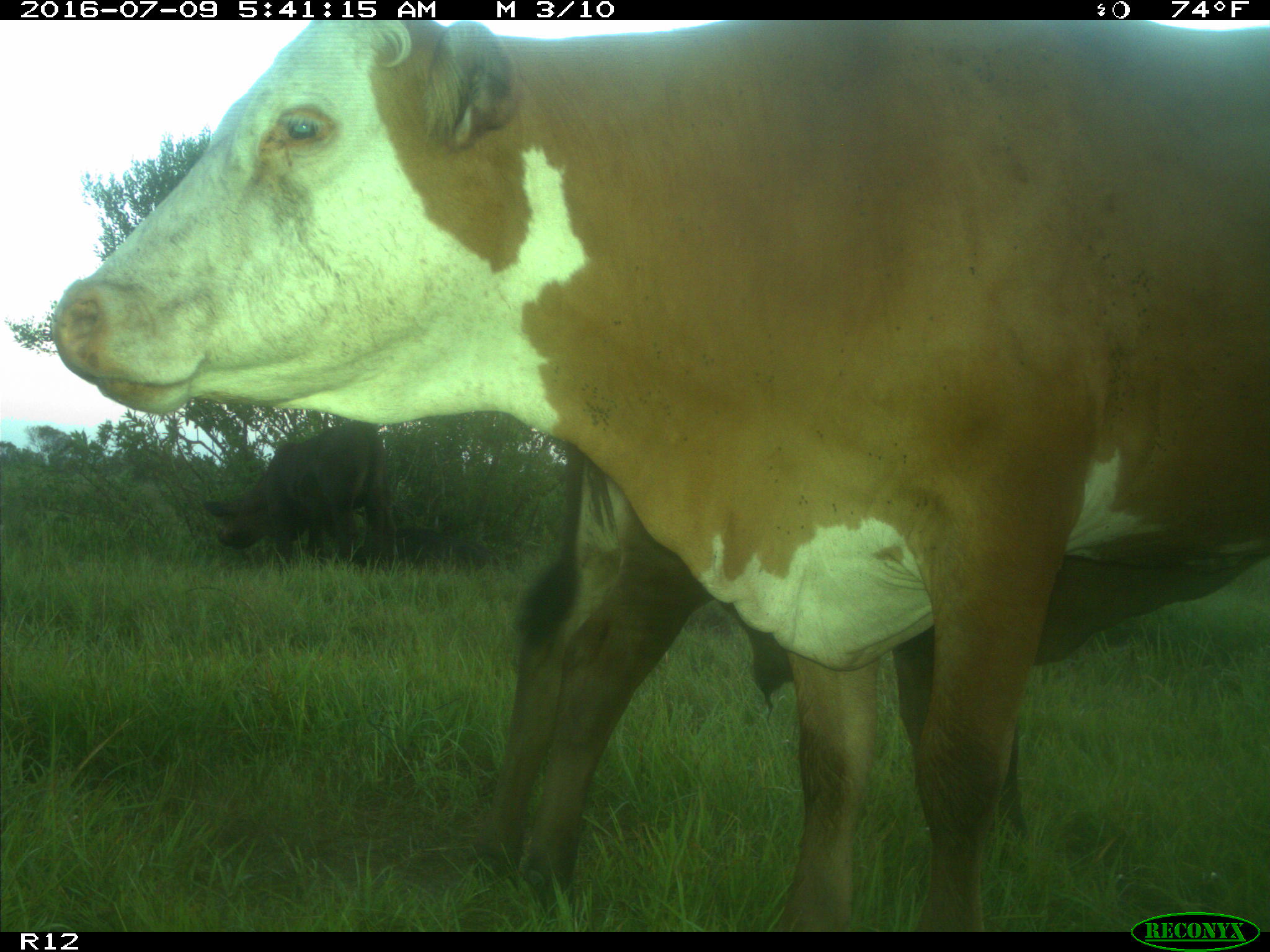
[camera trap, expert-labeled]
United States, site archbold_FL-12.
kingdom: Animalia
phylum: Chordata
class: Mammalia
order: Artiodactyla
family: Bovidae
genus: Bos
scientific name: Bos taurus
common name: domestic cow